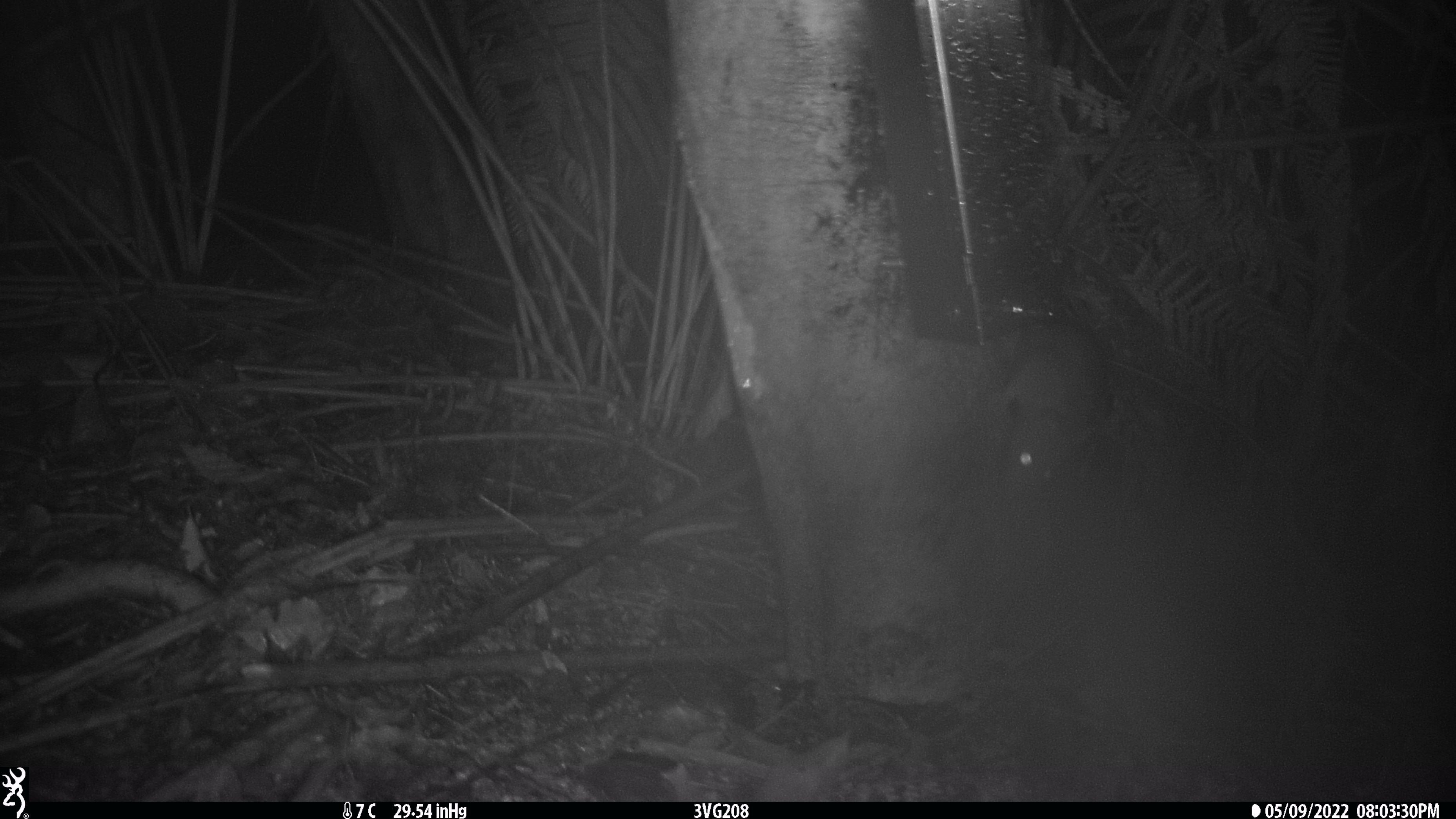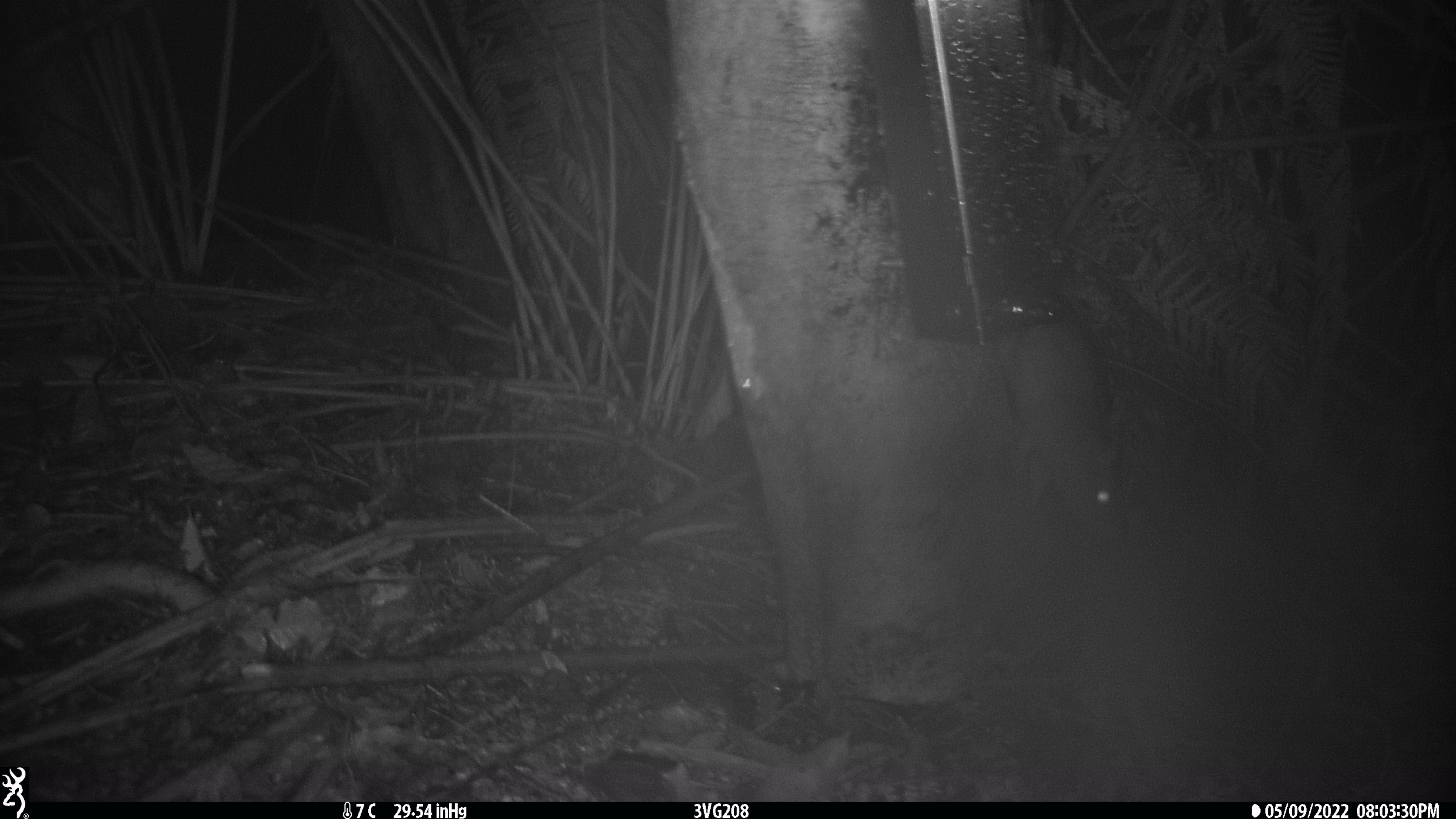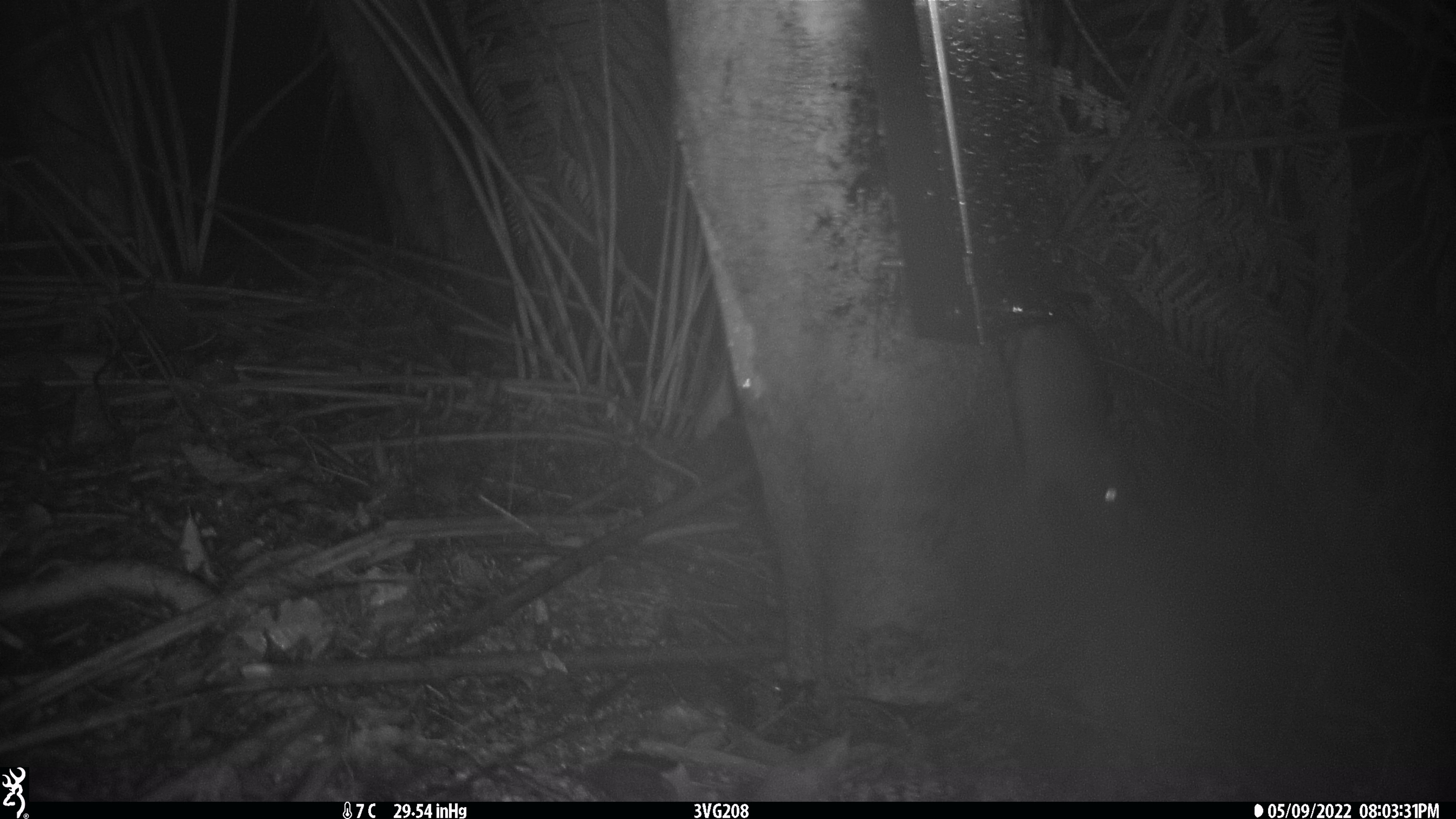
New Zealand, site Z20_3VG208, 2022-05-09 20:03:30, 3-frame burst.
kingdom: Animalia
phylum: Chordata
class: Mammalia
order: Rodentia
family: Muridae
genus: Rattus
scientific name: Rattus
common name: rat